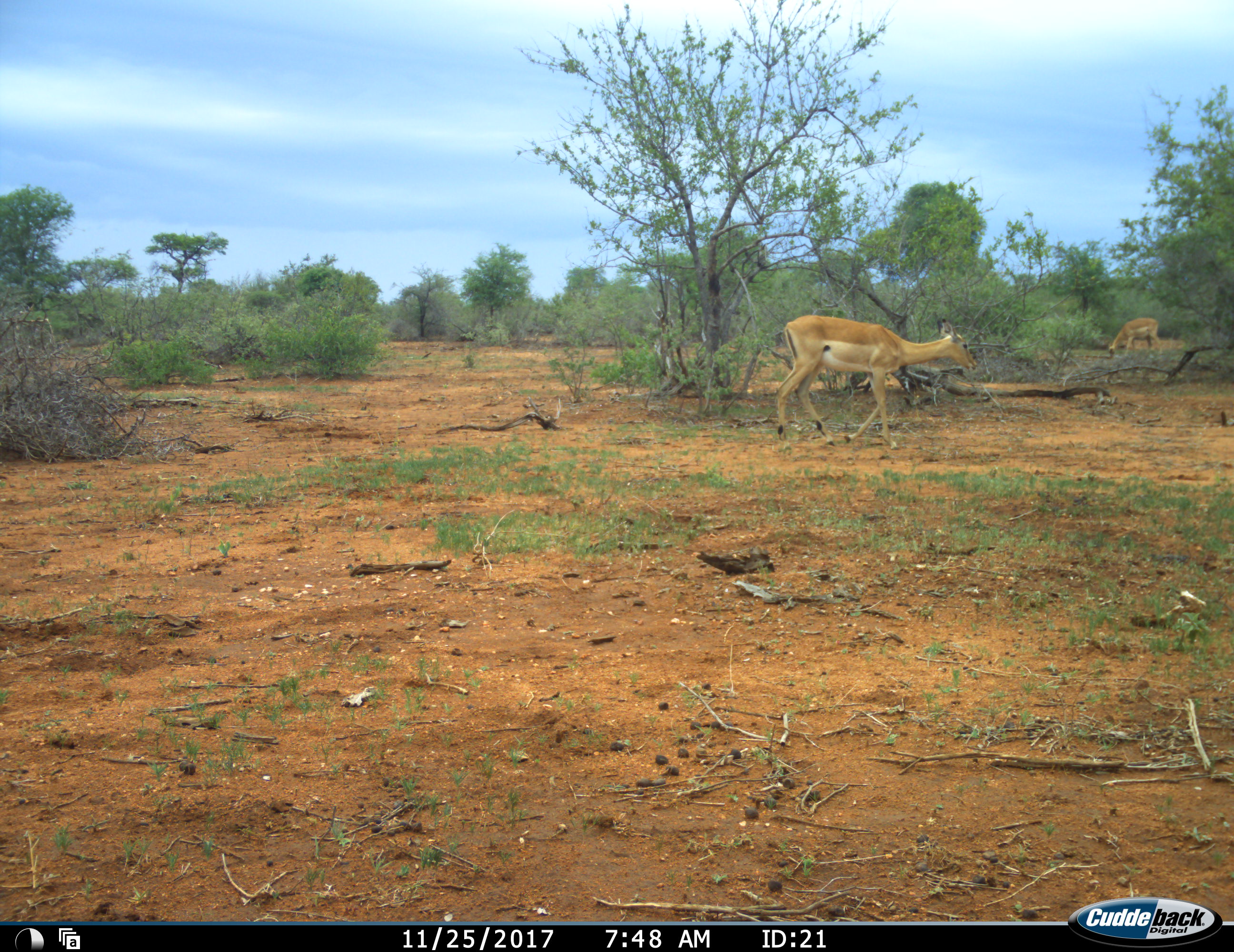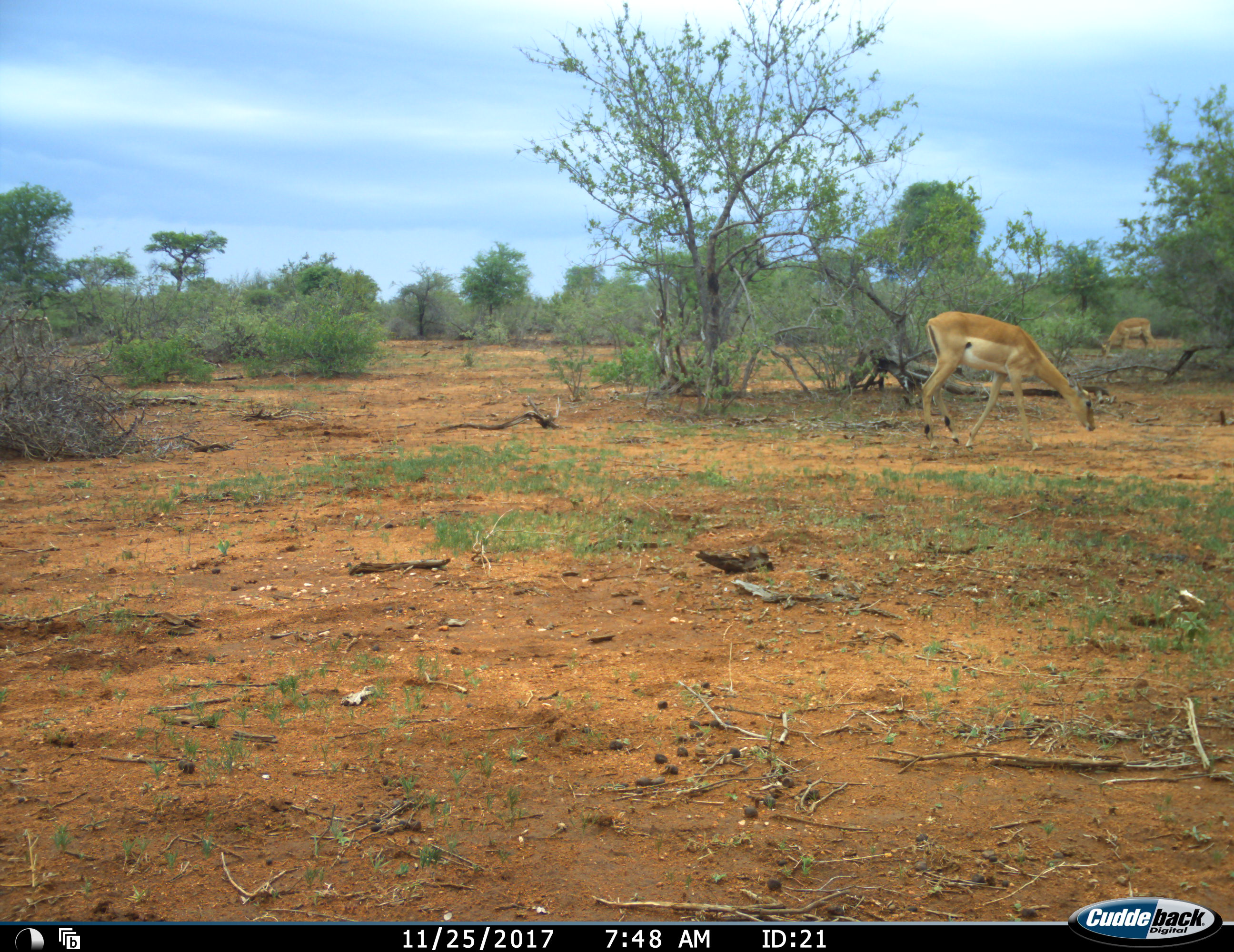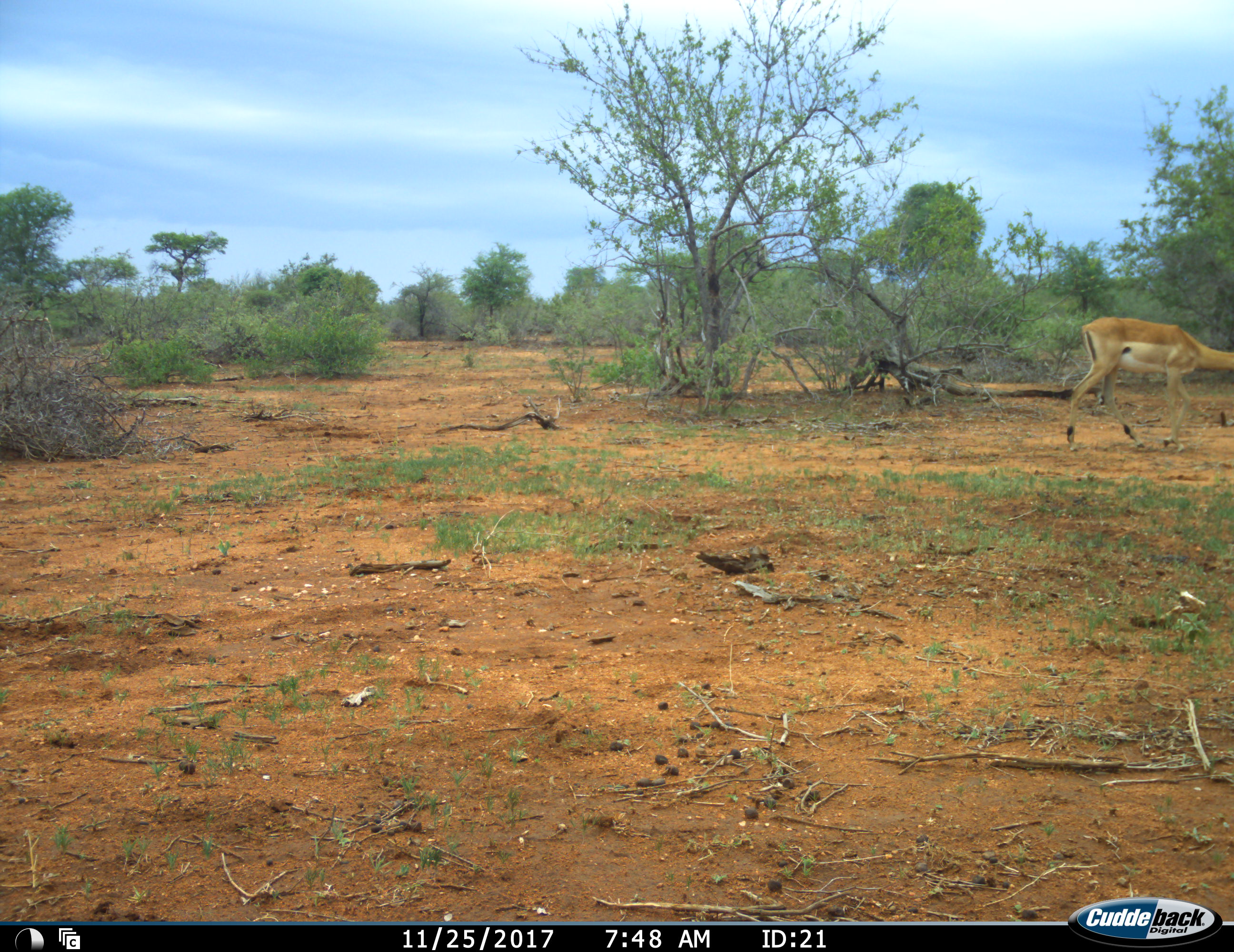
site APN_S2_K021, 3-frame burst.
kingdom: Animalia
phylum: Chordata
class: Mammalia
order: Artiodactyla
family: Bovidae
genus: Aepyceros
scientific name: Aepyceros melampus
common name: impala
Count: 2.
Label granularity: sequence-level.